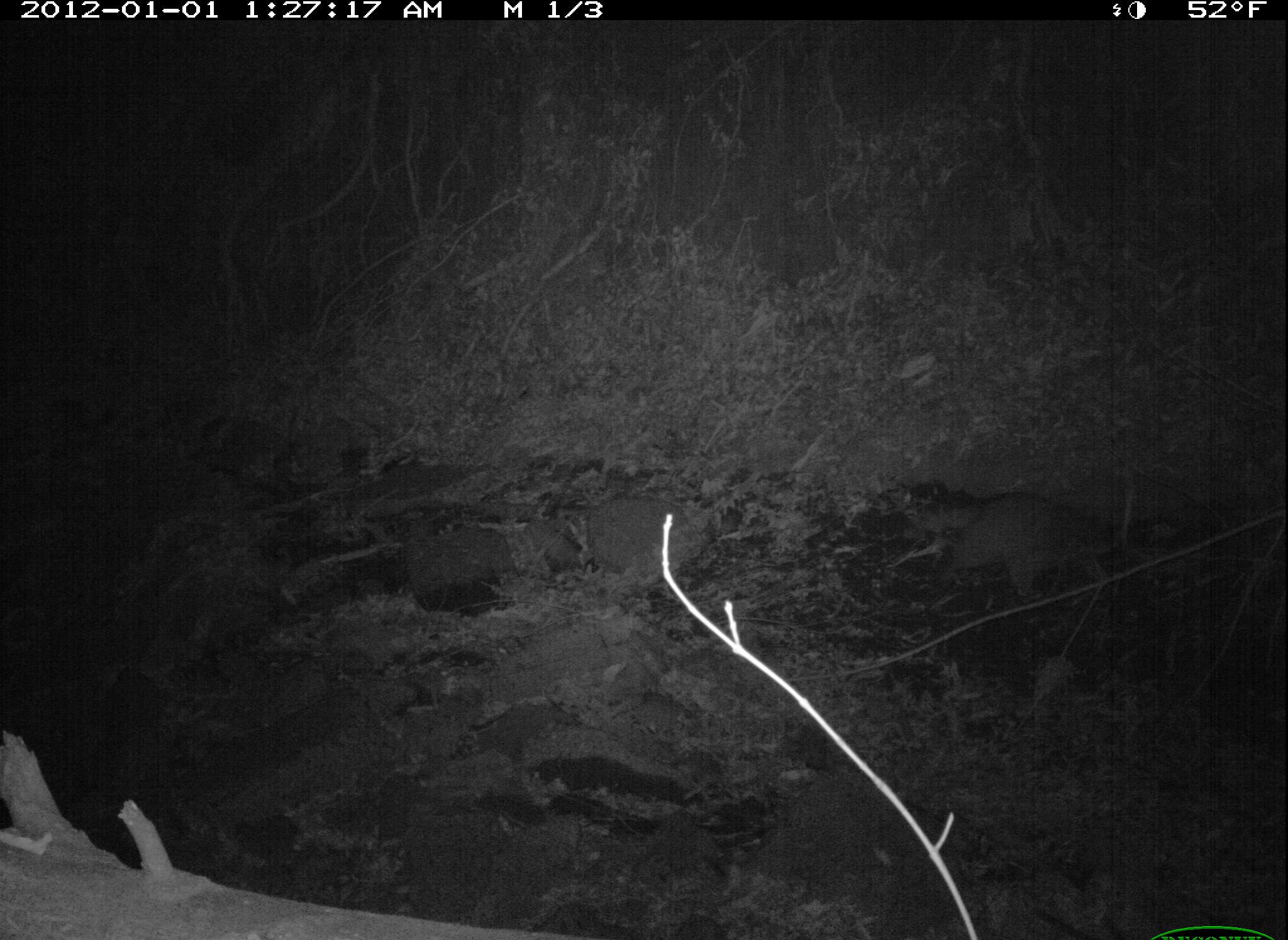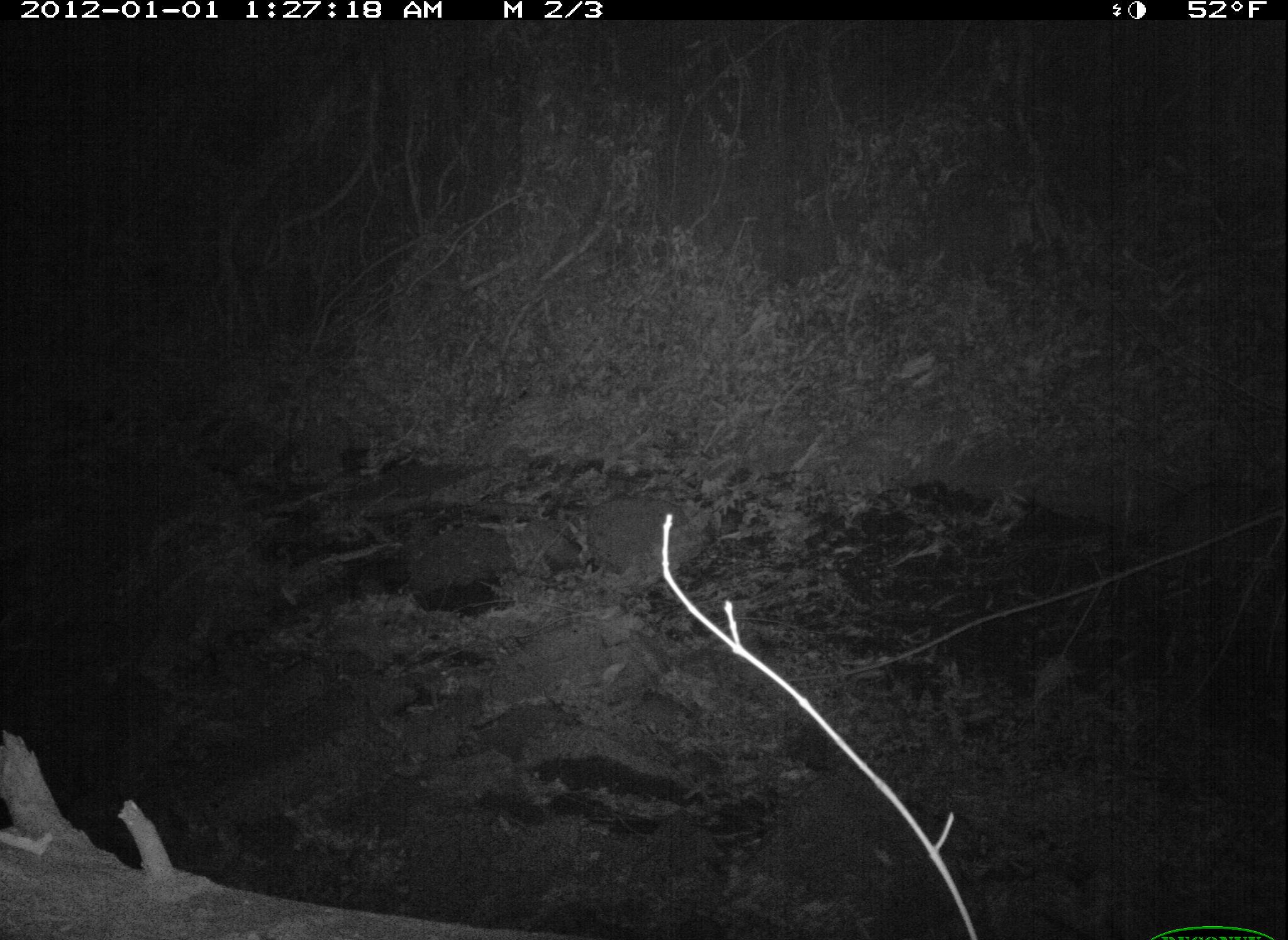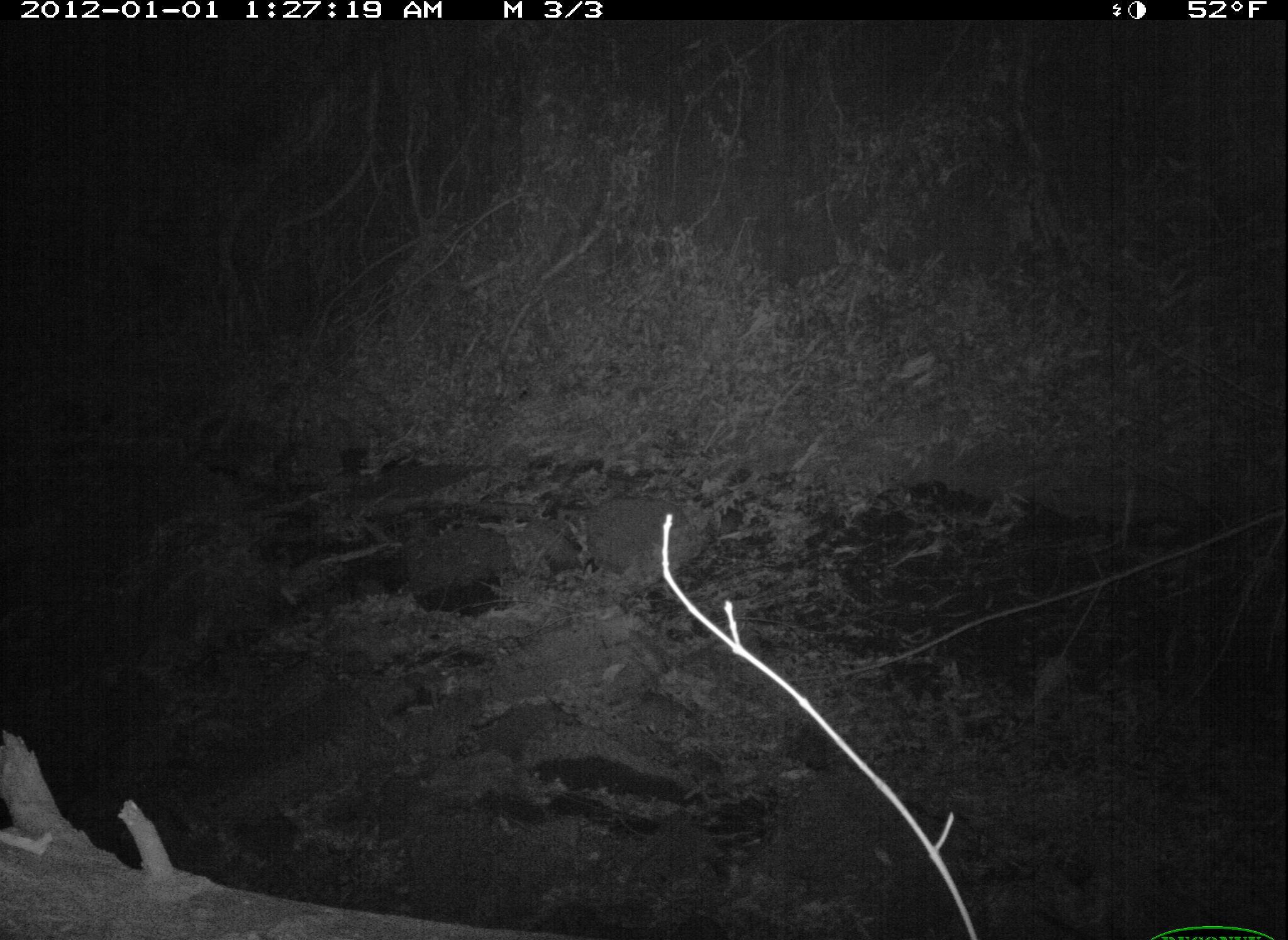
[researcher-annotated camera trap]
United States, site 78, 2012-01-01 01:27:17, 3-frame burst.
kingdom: Animalia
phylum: Chordata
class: Mammalia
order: Carnivora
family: Procyonidae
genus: Procyon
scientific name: Procyon lotor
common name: raccoon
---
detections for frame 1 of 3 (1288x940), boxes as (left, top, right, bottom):
raccoon: (900, 490, 1145, 606)